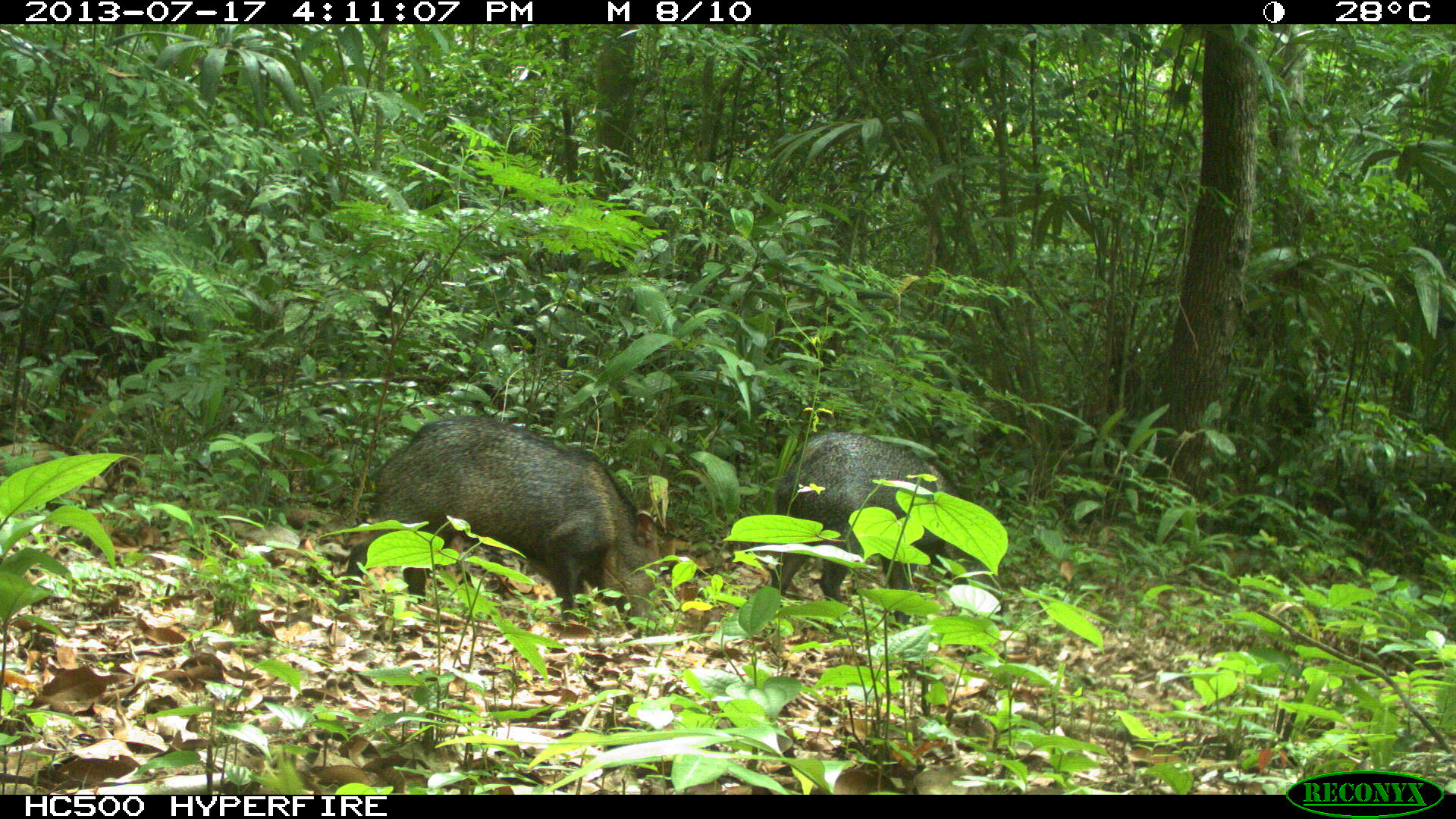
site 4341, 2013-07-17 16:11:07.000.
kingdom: Animalia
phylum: Chordata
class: Mammalia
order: Artiodactyla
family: Tayassuidae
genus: Pecari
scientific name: Pecari tajacu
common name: collared peccary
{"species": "Pecari tajacu (collared peccary)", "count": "2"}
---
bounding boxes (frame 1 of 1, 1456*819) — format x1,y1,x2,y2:
pecari tajacu: 338,414,661,638; 771,431,1005,632